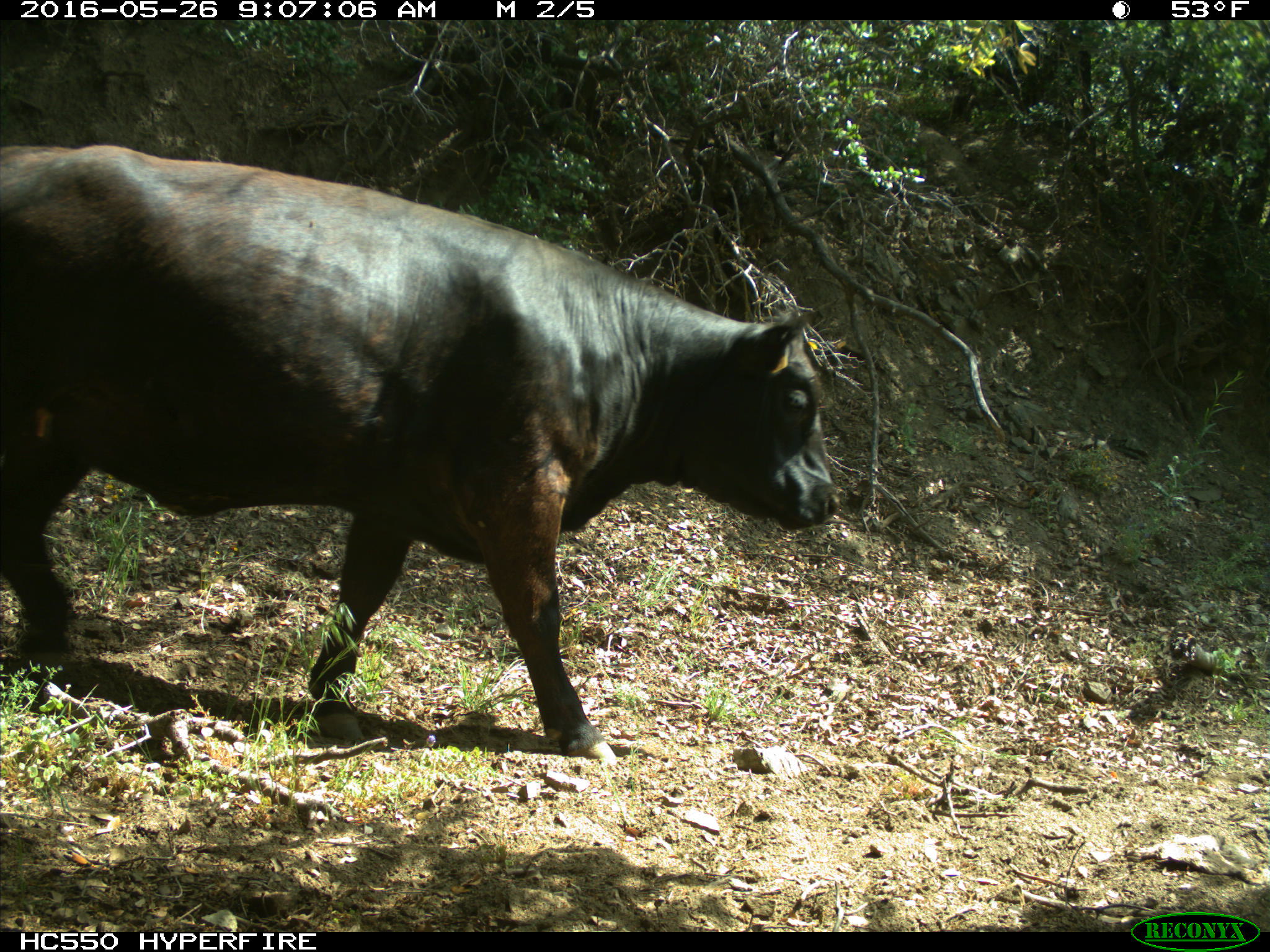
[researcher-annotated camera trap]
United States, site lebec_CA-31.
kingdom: Animalia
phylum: Chordata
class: Mammalia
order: Artiodactyla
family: Bovidae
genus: Bos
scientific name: Bos taurus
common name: domestic cow